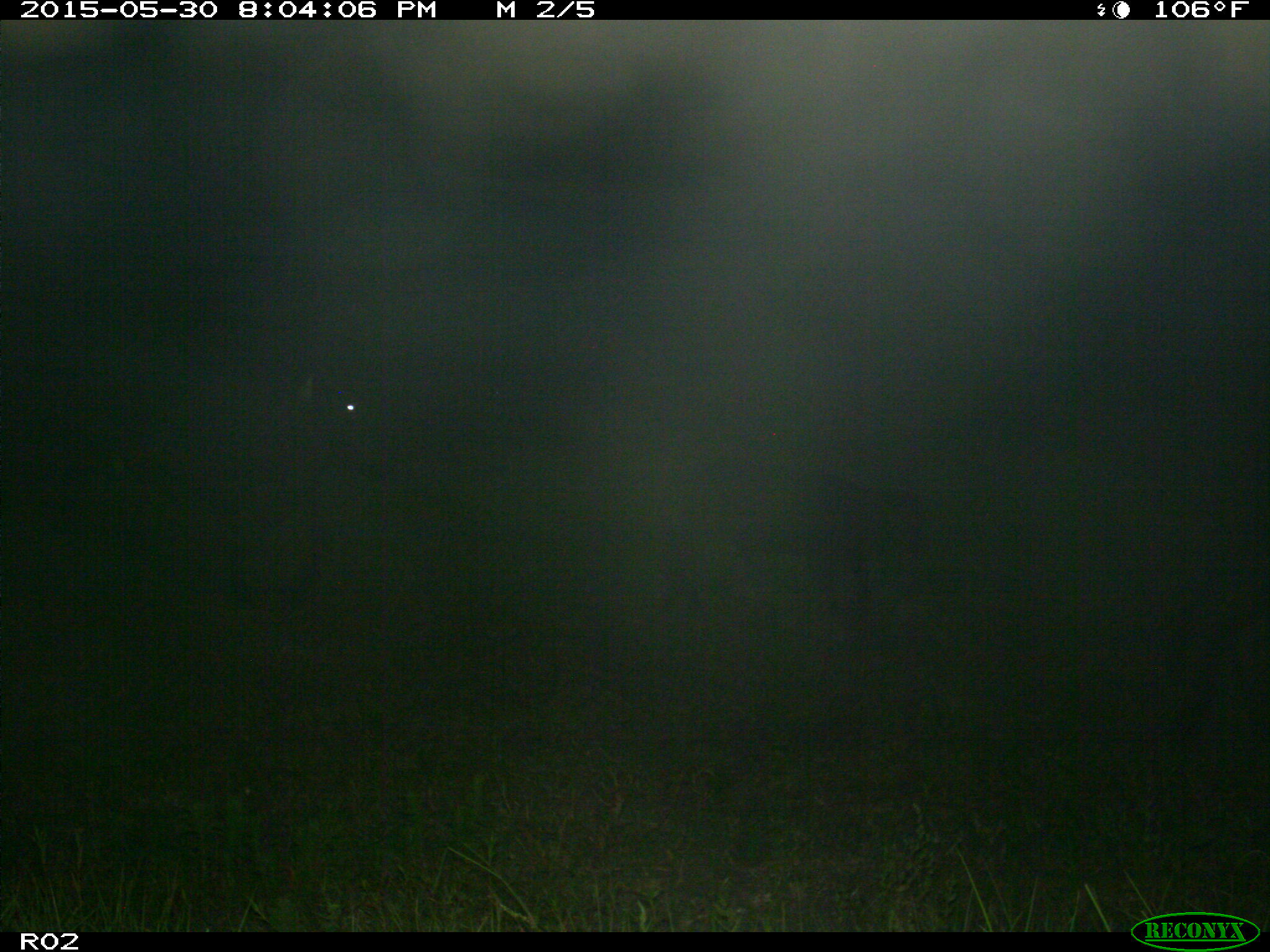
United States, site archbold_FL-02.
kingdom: Animalia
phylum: Chordata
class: Mammalia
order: Artiodactyla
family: Bovidae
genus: Bos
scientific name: Bos taurus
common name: domestic cow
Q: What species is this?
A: Bos taurus (domestic cow).